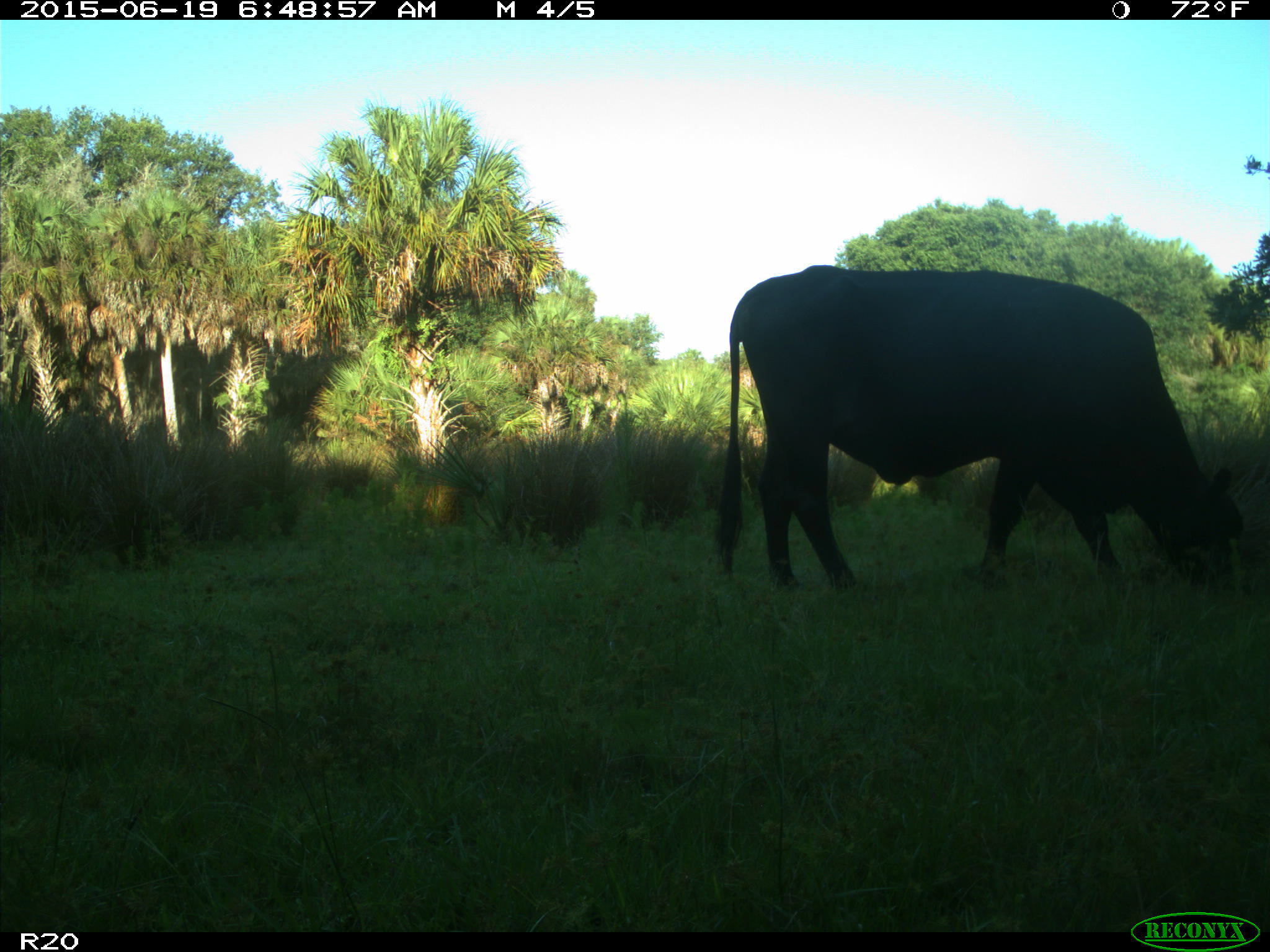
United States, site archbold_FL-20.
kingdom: Animalia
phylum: Chordata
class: Mammalia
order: Artiodactyla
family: Bovidae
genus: Bos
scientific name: Bos taurus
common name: domestic cow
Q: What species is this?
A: Bos taurus (domestic cow).